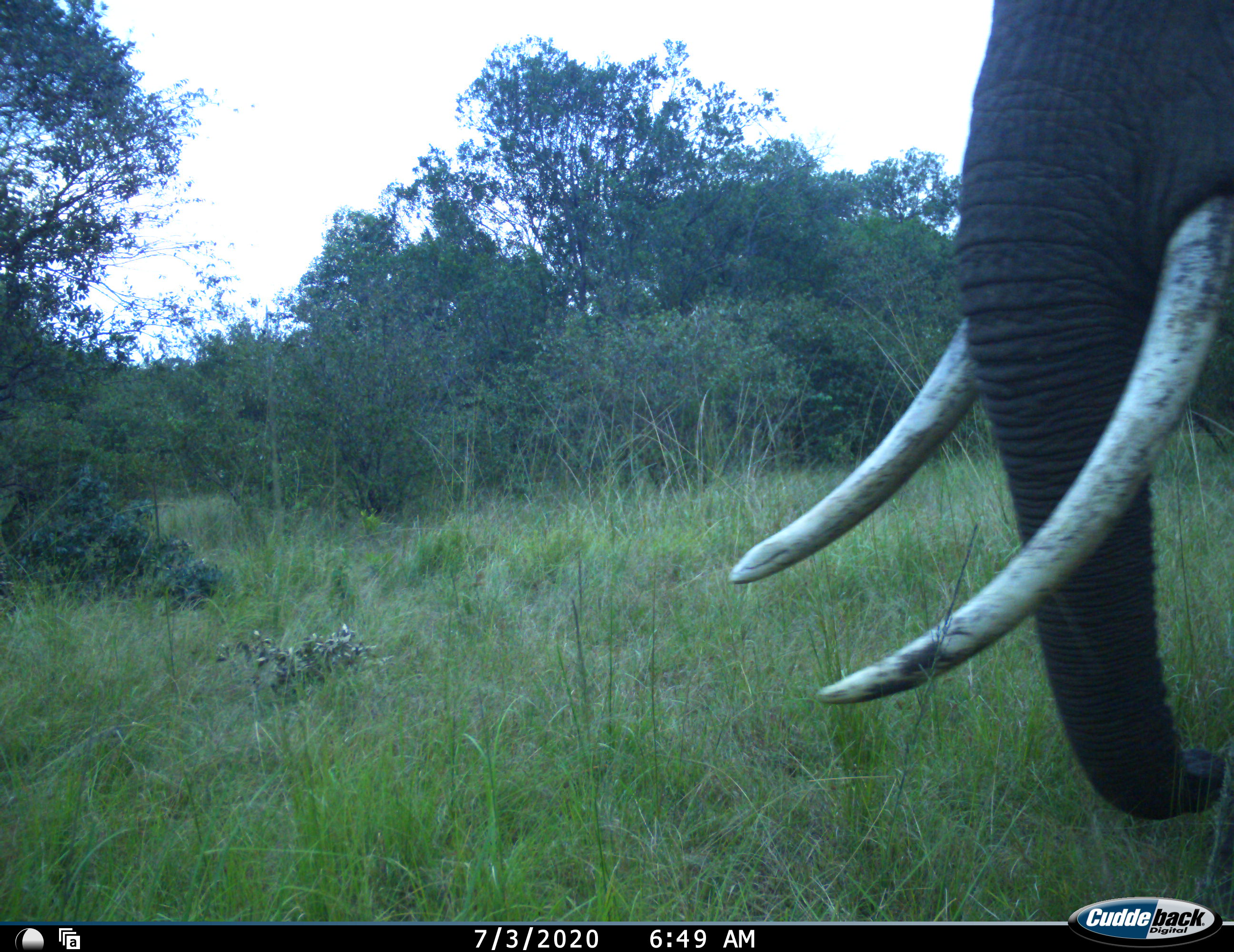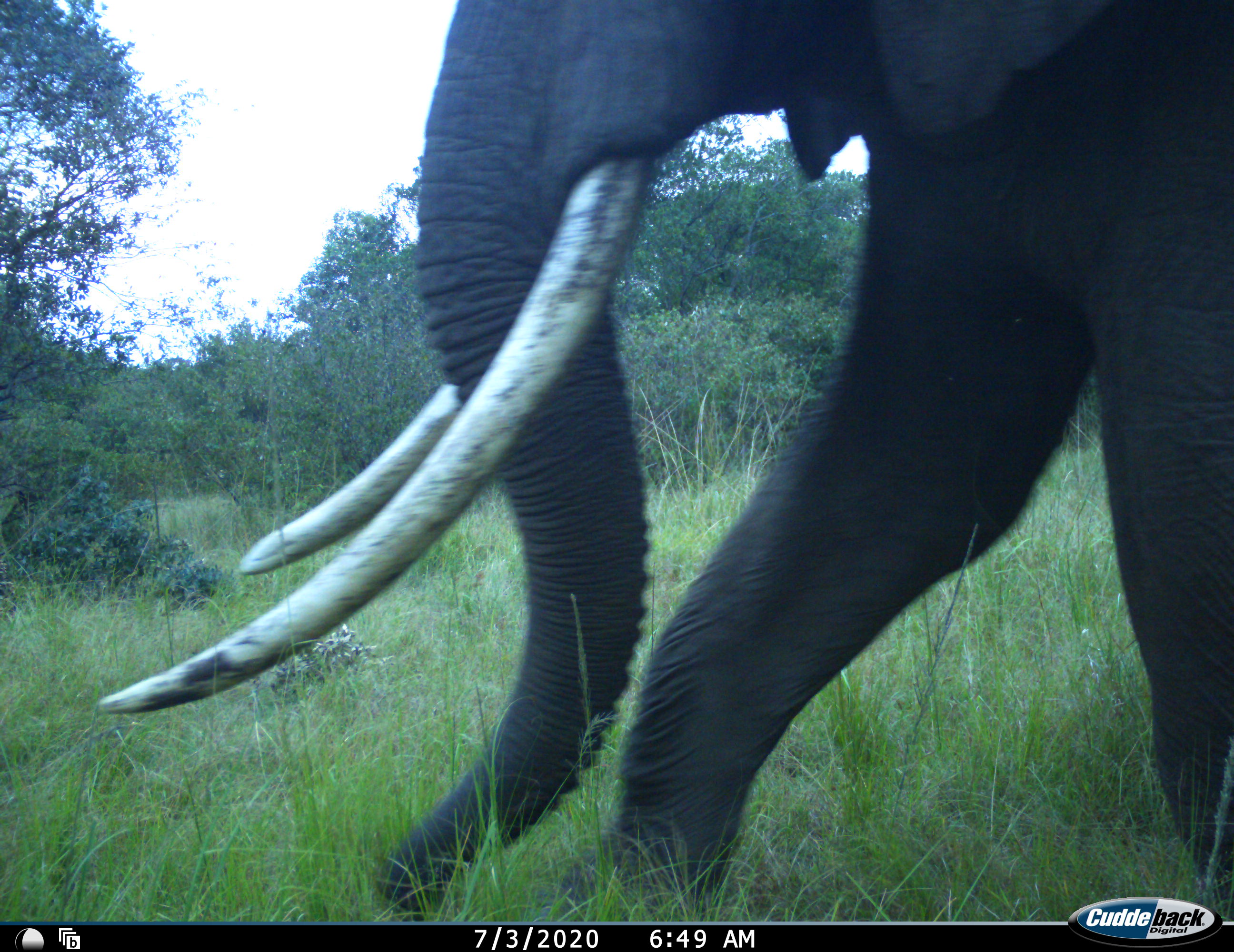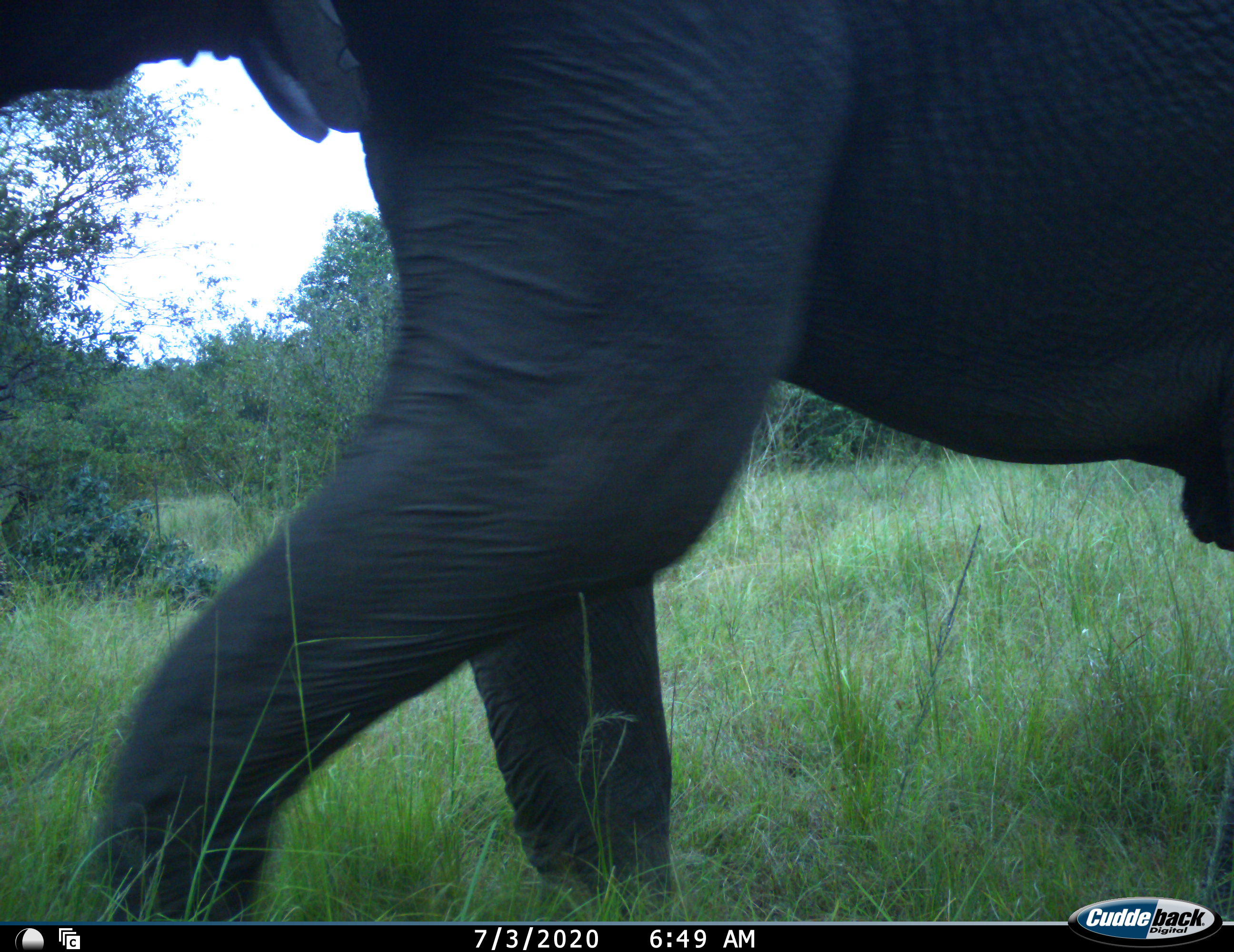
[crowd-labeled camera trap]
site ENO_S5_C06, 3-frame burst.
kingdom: Animalia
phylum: Chordata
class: Mammalia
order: Proboscidea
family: Elephantidae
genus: Loxodonta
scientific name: Loxodonta africana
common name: african bush elephant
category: elephant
Elephant (african bush elephant) (Loxodonta africana), count 1. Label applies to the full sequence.